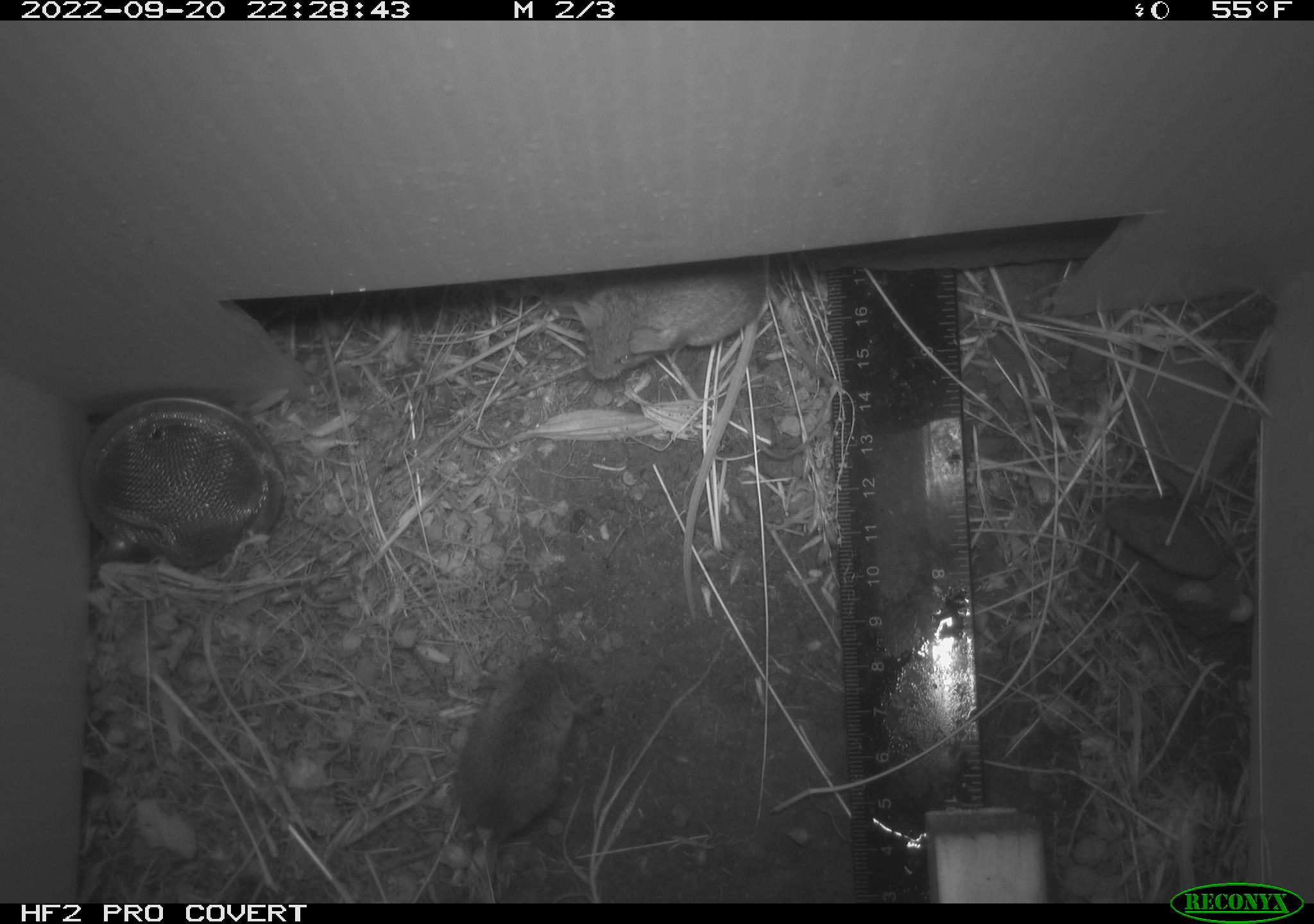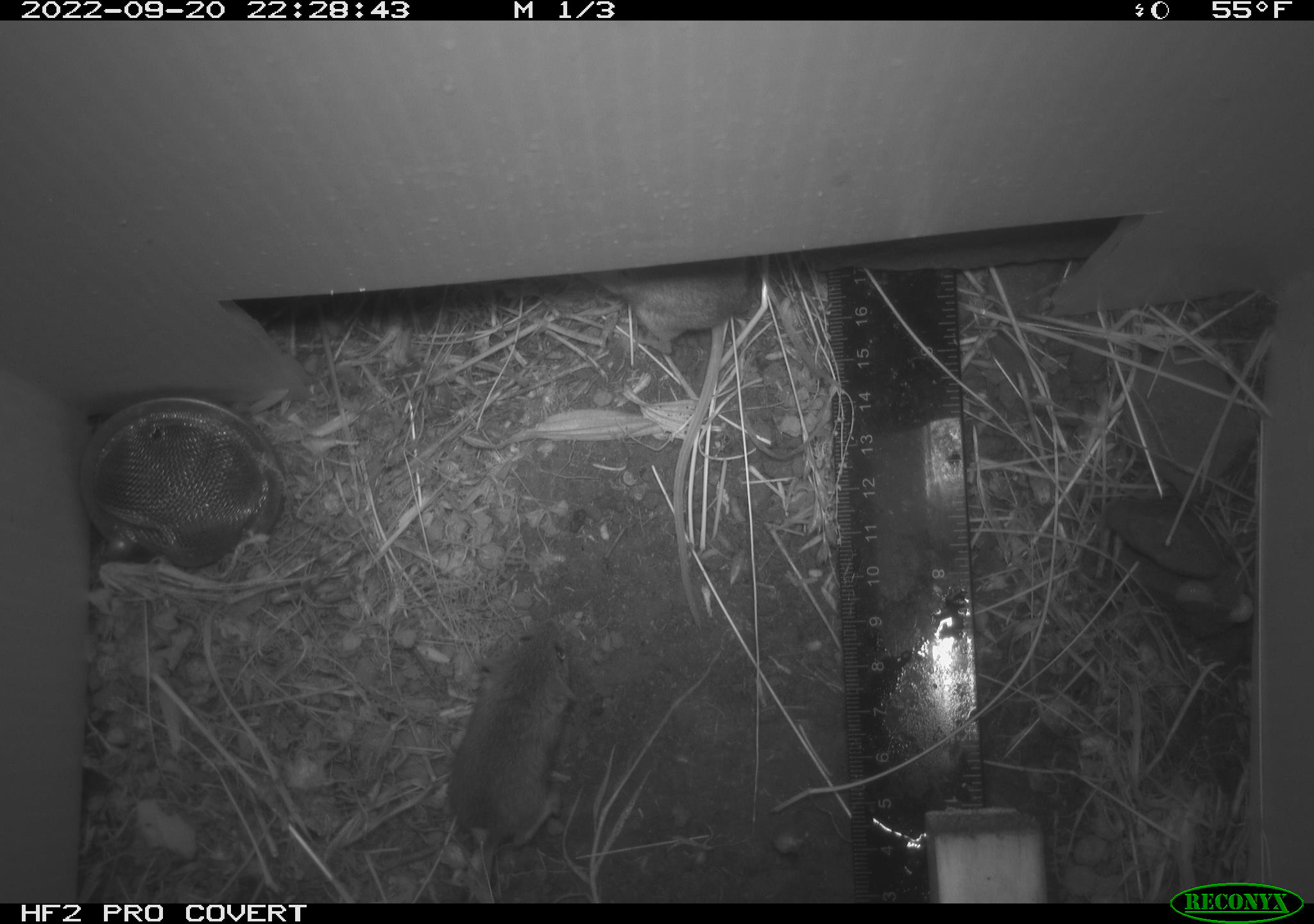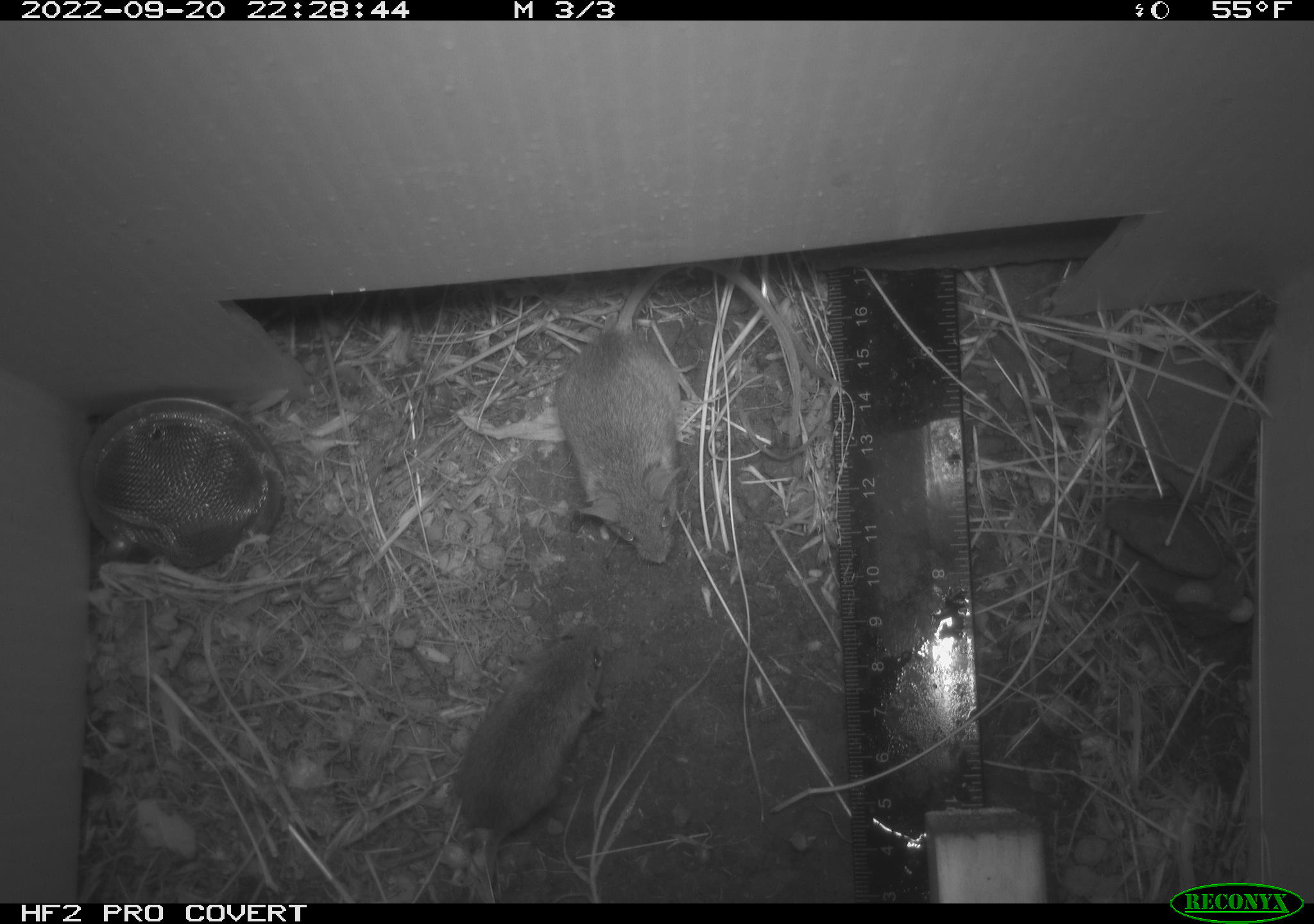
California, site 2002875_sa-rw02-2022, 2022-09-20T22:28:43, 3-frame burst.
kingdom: Animalia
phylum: Chordata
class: Mammalia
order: Rodentia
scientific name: Rodentia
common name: mouse species